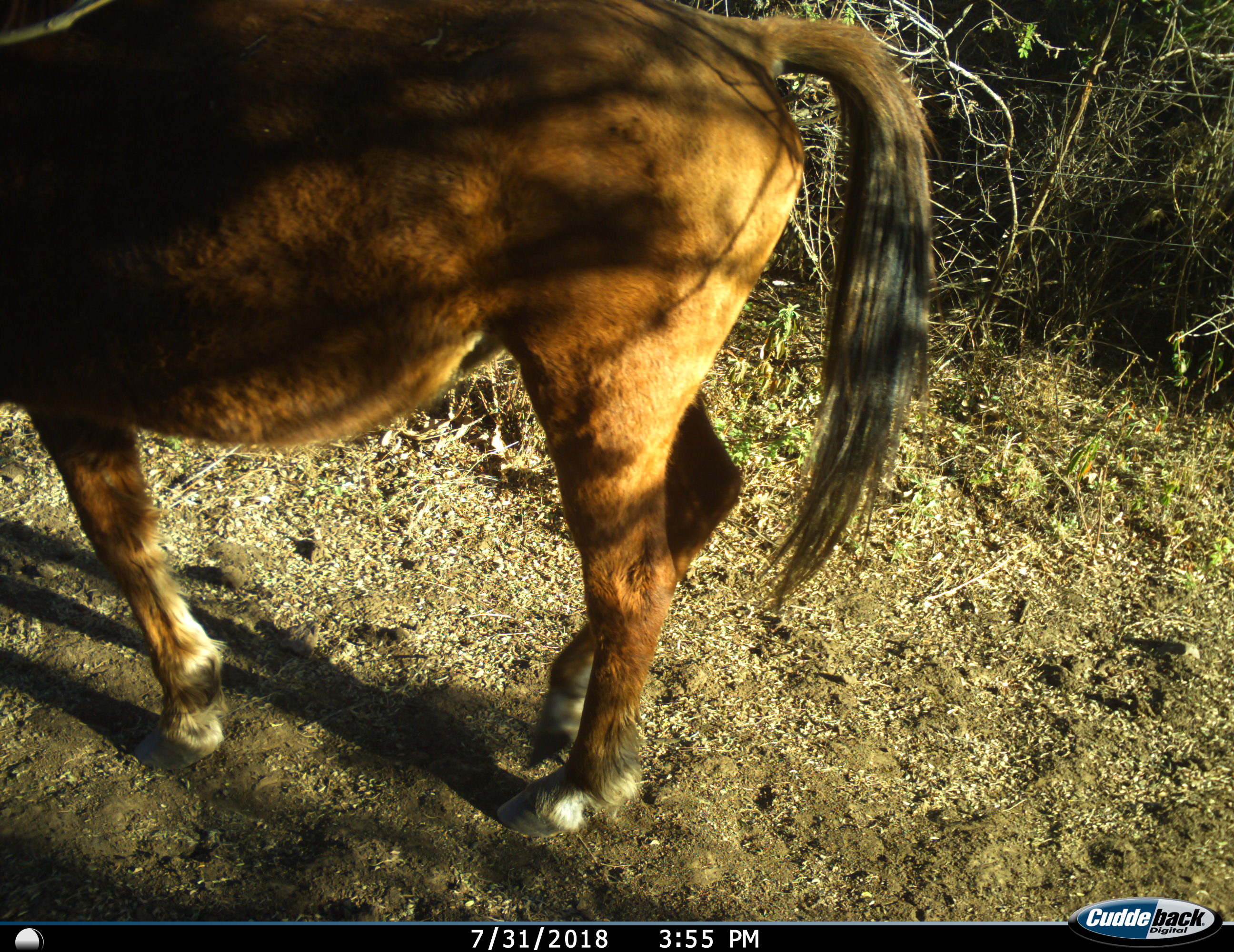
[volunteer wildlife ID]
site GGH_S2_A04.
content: unidentified animal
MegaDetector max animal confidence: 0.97